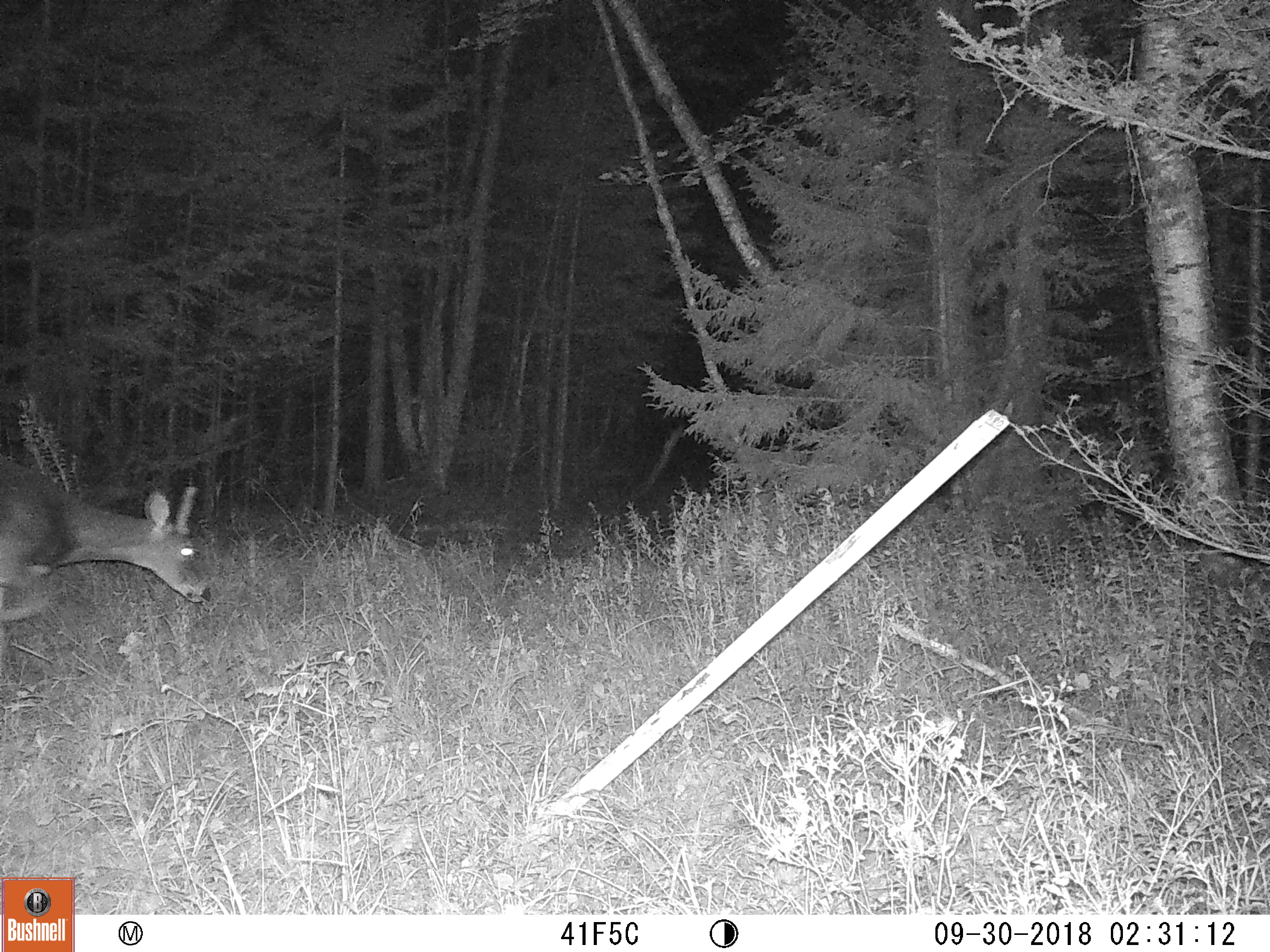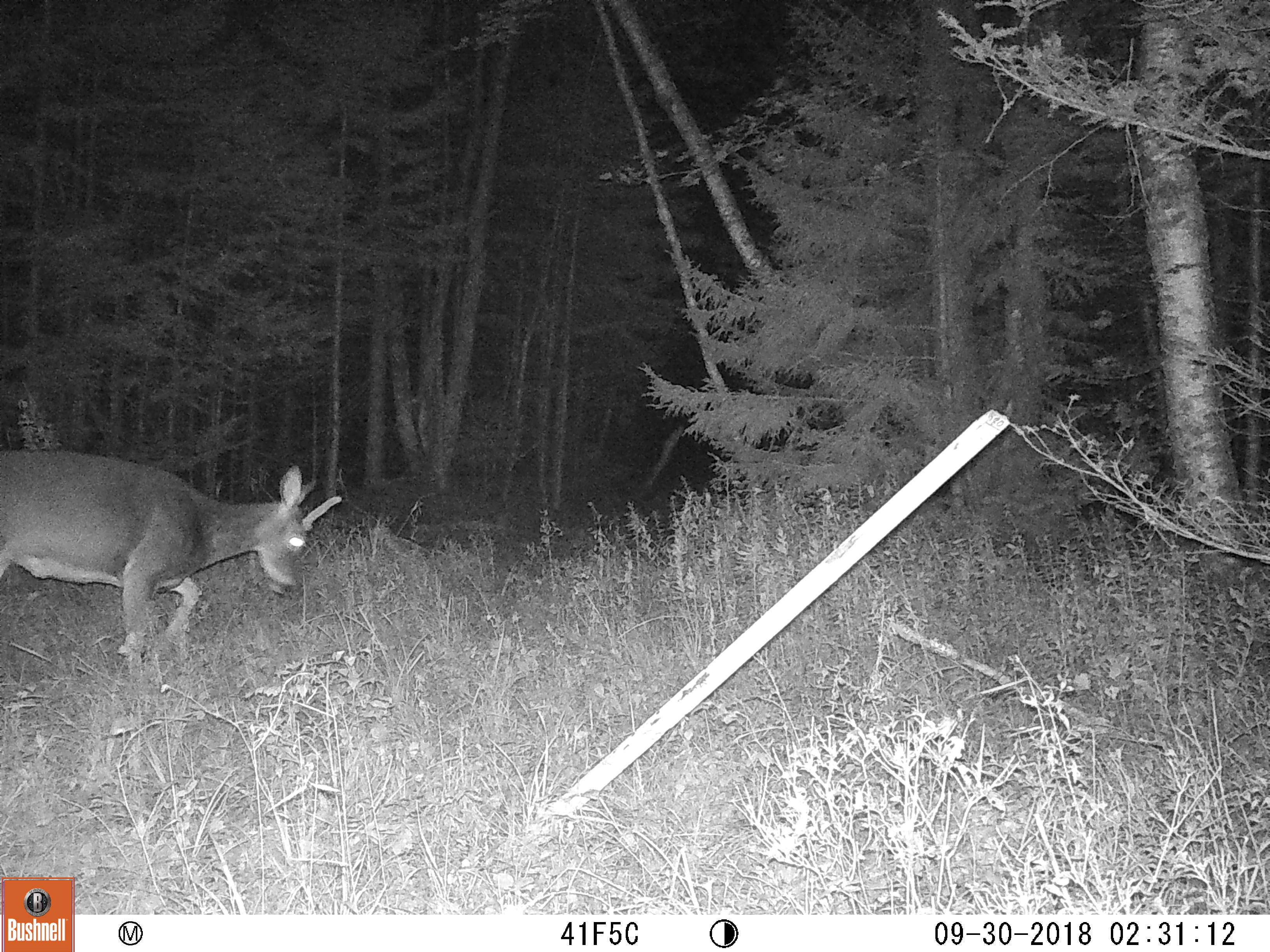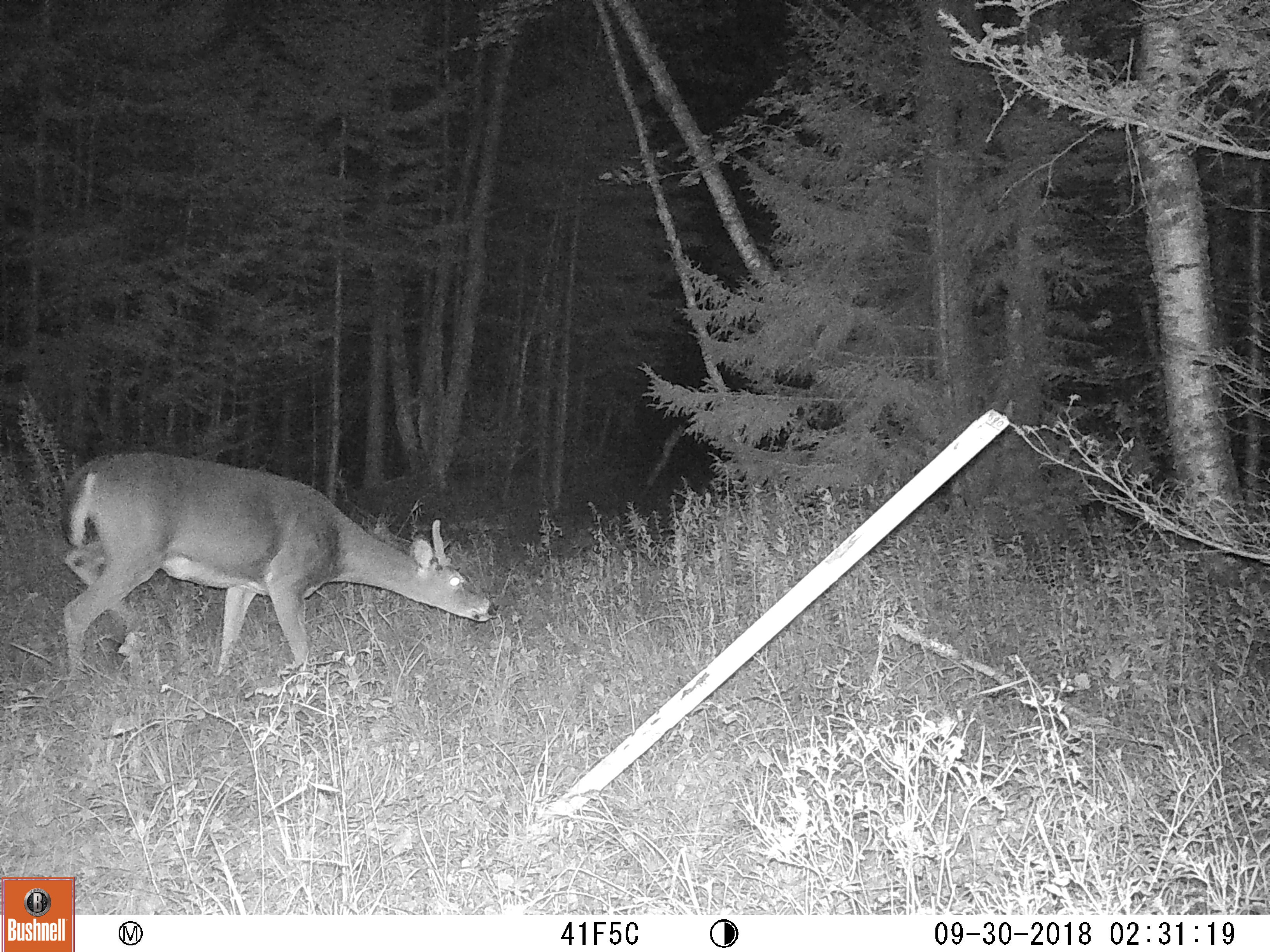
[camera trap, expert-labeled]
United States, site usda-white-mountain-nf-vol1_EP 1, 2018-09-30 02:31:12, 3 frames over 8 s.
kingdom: Animalia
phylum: Chordata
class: Mammalia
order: Artiodactyla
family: Cervidae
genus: Odocoileus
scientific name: Odocoileus virginianus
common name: white-tailed deer